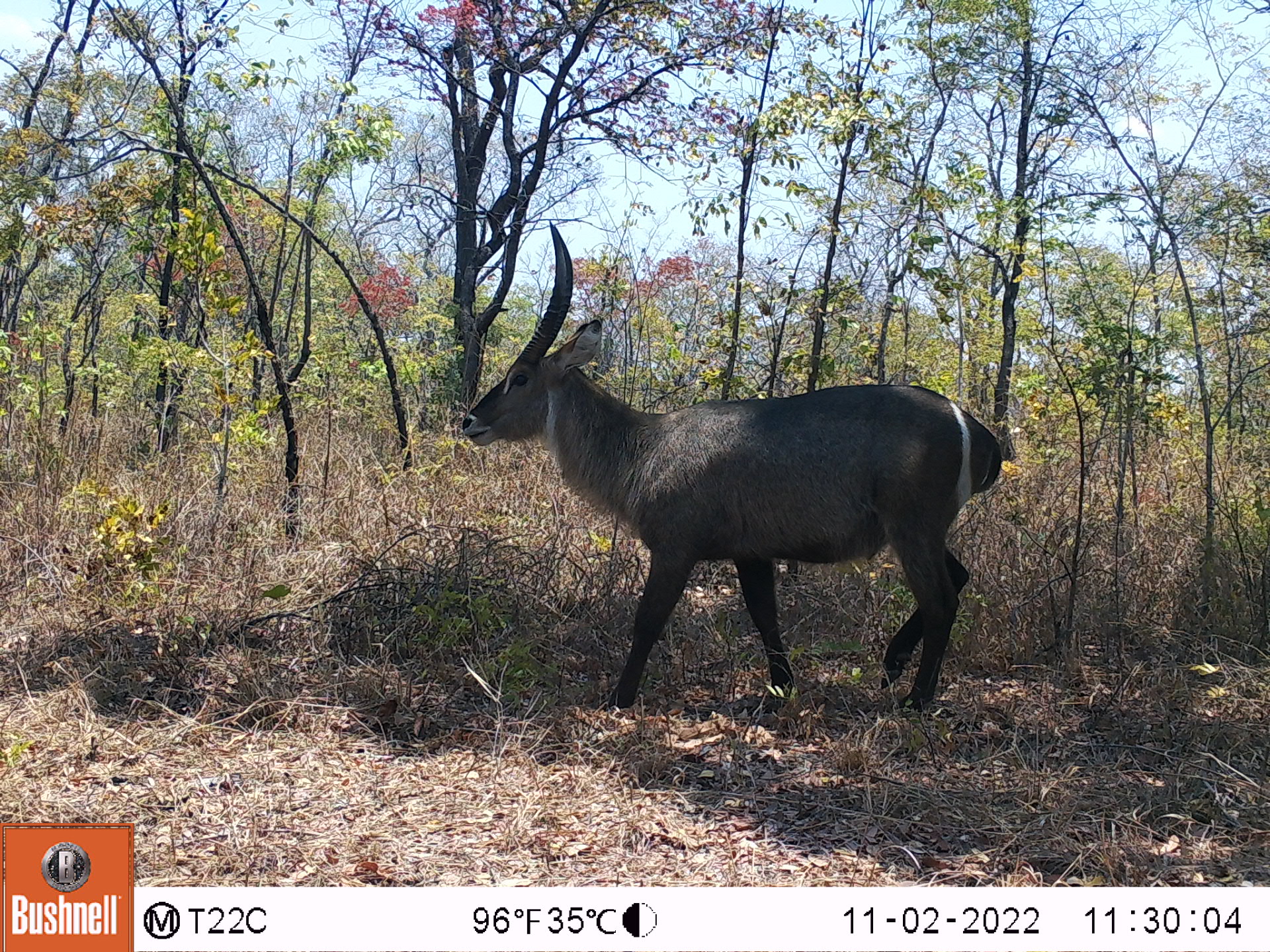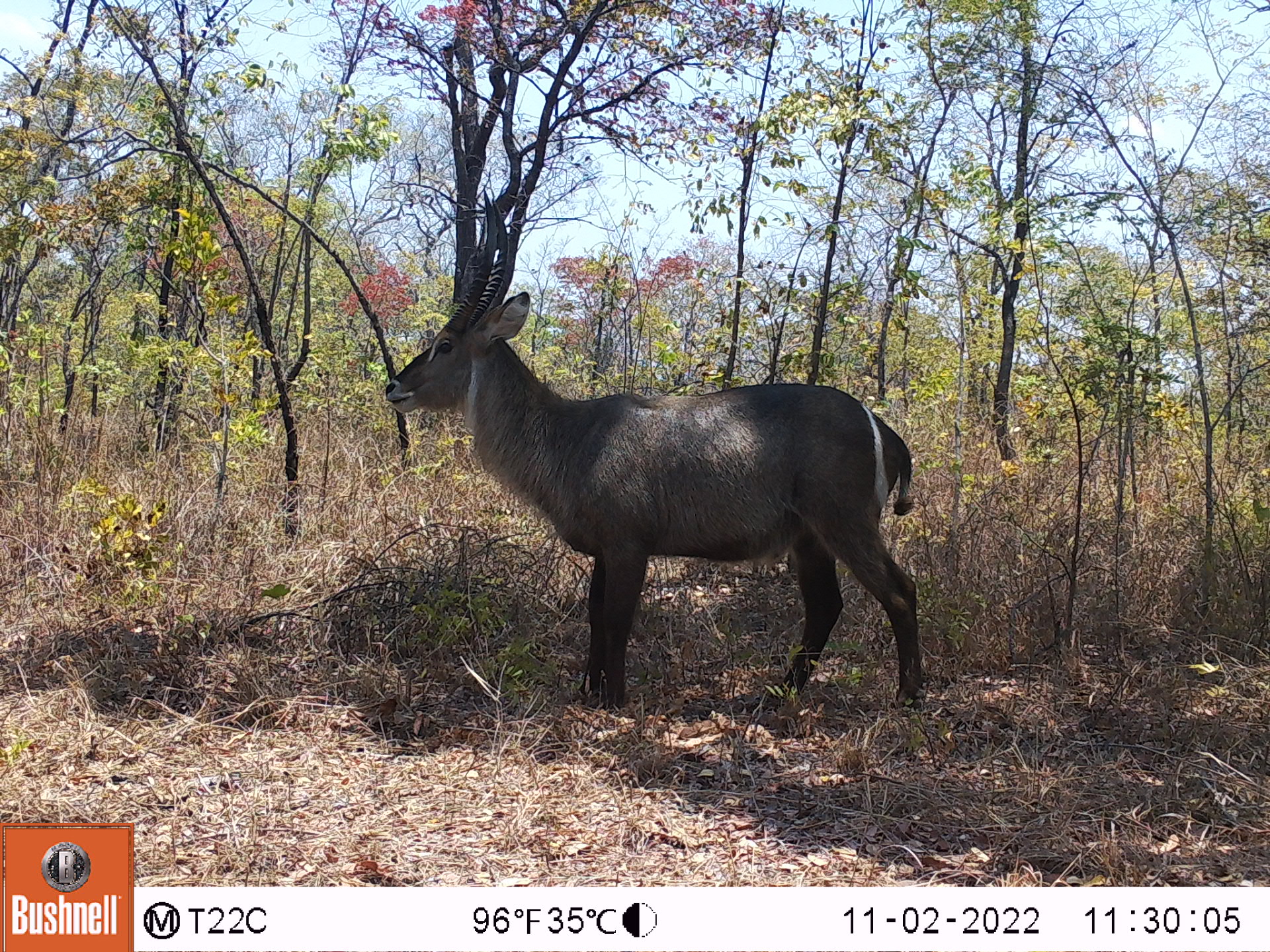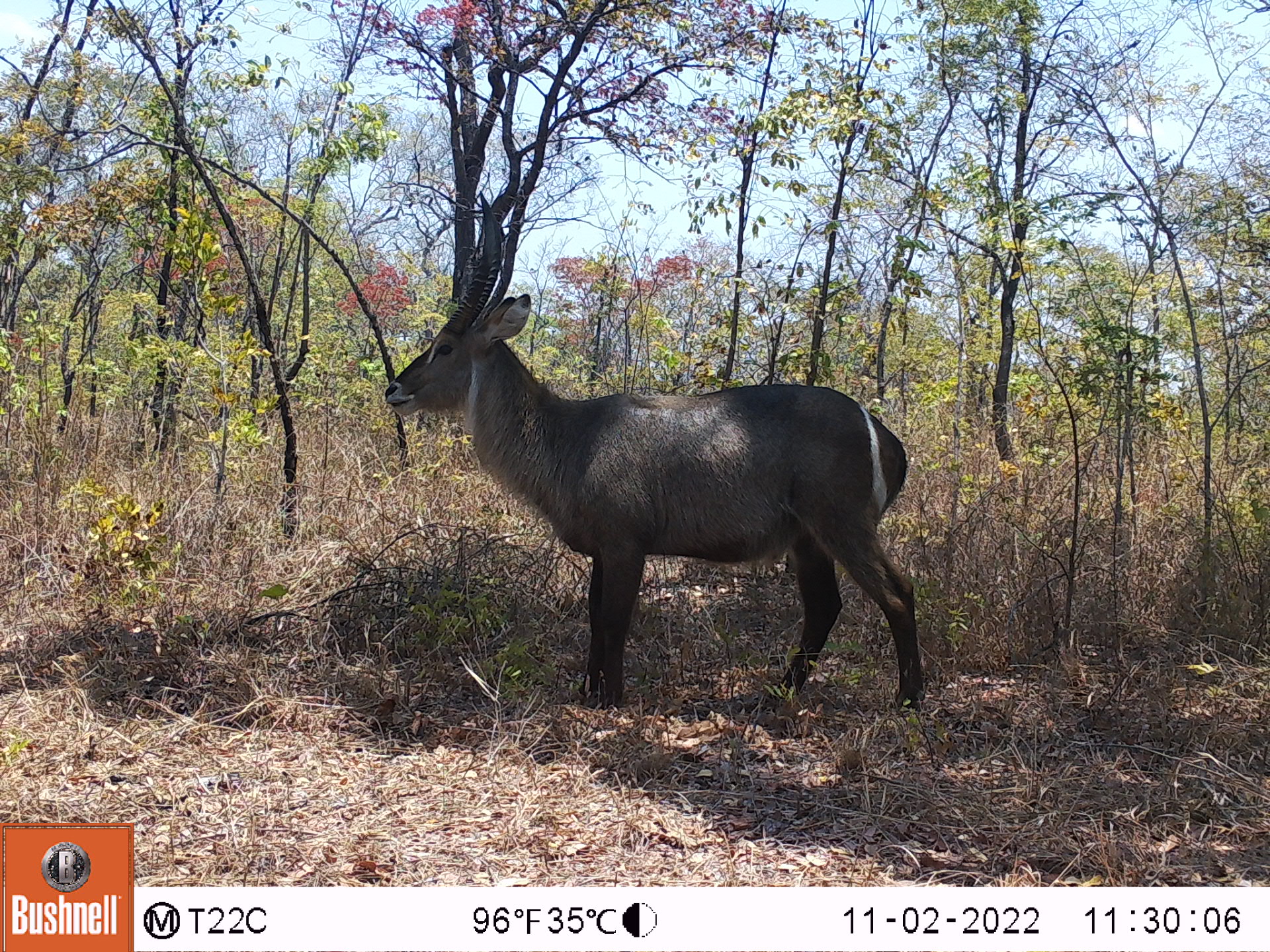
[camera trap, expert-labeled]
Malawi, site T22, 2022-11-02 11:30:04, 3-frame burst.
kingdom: Animalia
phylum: Chordata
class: Mammalia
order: Artiodactyla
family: Bovidae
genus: Kobus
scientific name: Kobus ellipsiprymnus ellipsiprymnus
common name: common waterbuck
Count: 1.